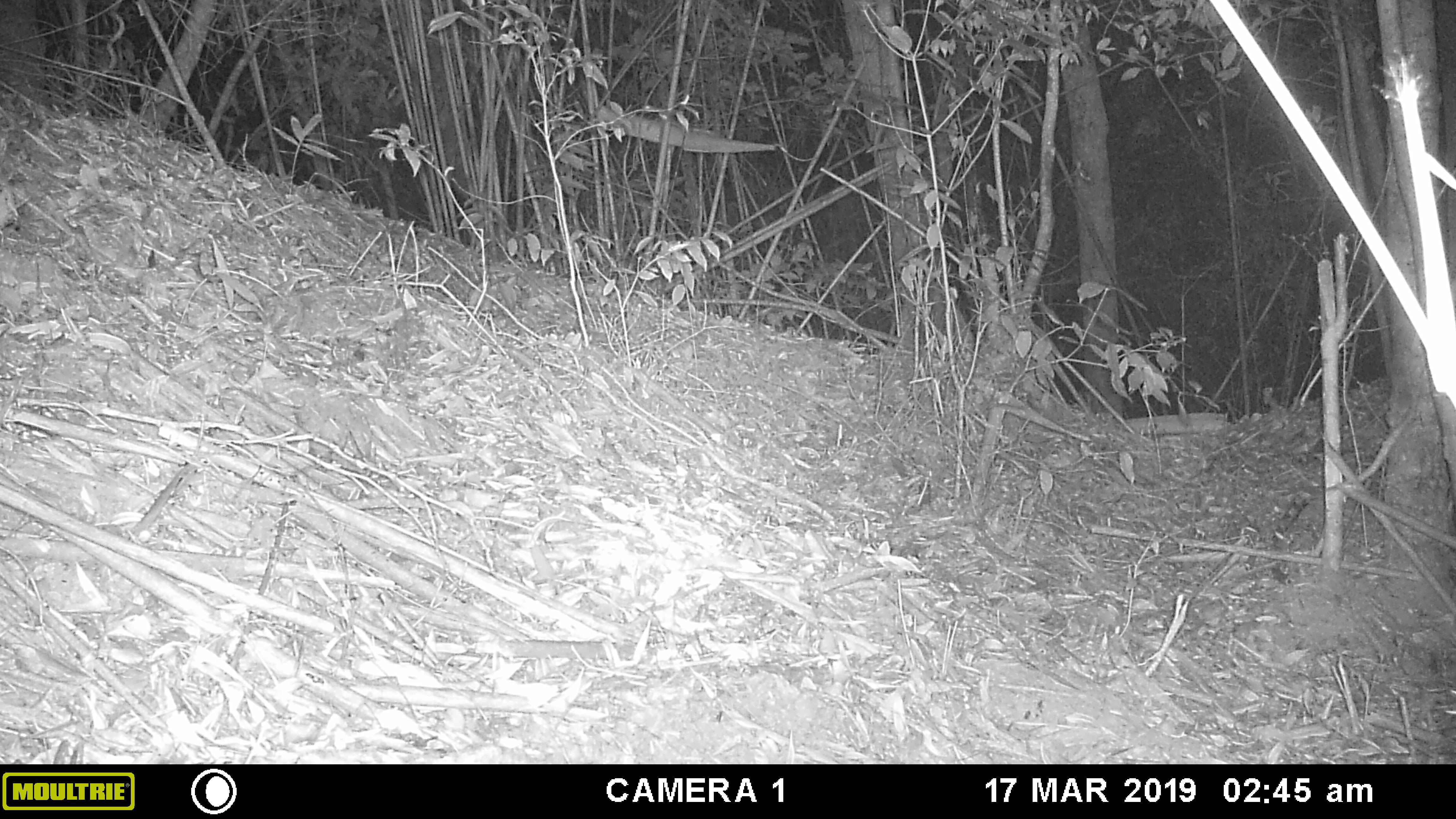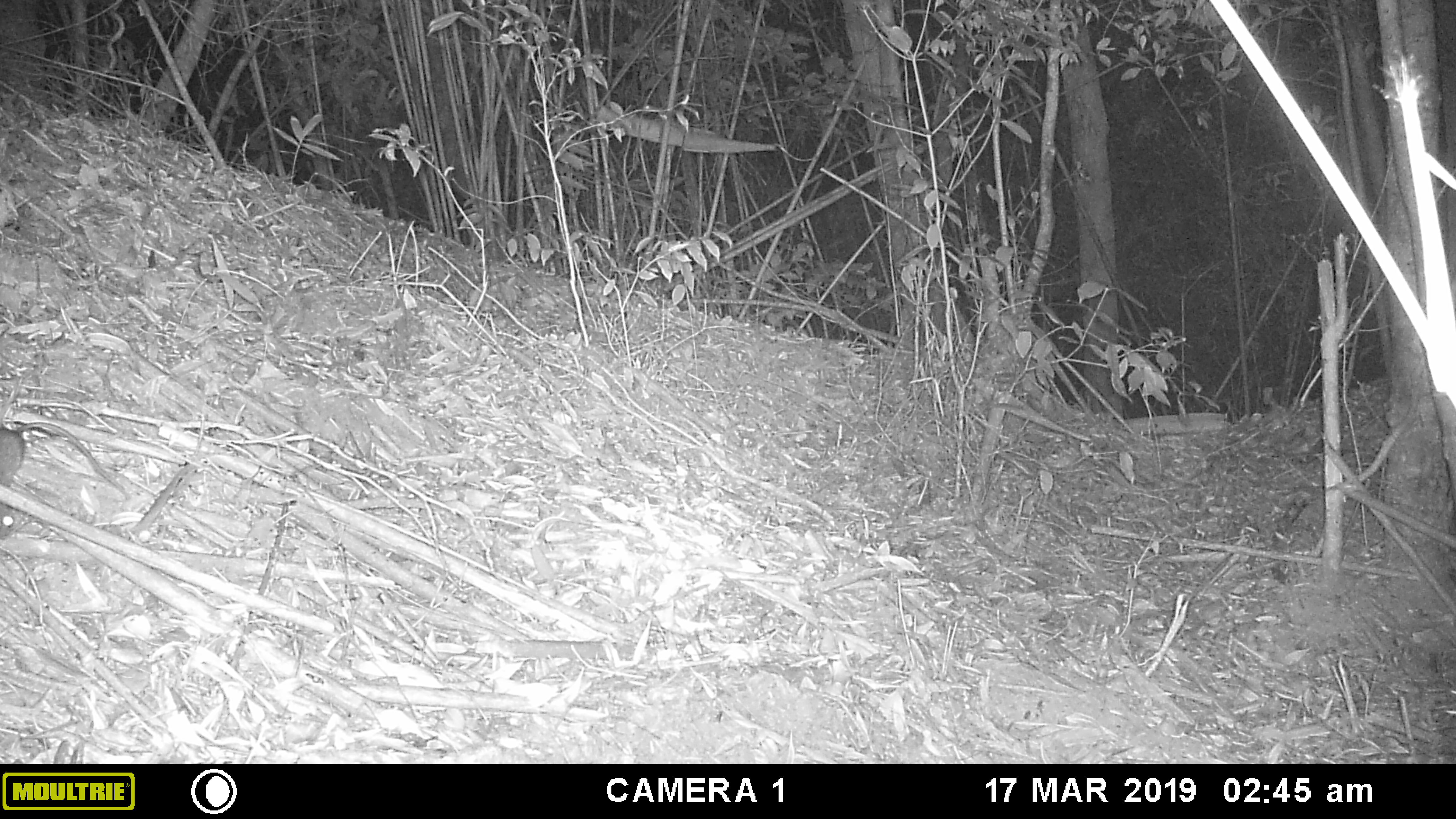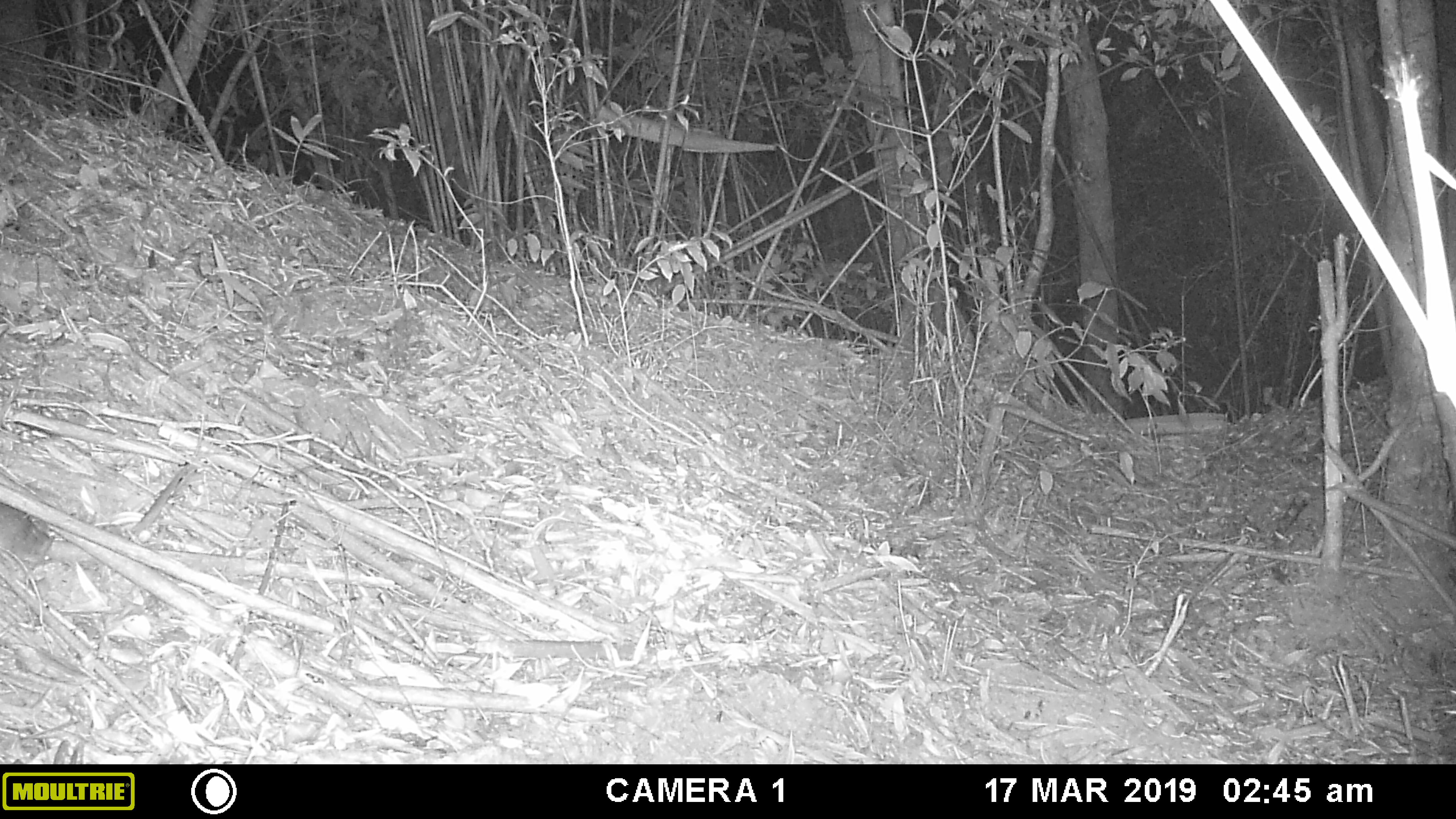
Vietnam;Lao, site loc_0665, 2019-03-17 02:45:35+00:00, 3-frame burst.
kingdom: Animalia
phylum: Chordata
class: Mammalia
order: Rodentia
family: Muridae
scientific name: Muridae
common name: old-world mice and rats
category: unidentified murid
Unidentified murid (old-world mice and rats) (Muridae). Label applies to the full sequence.